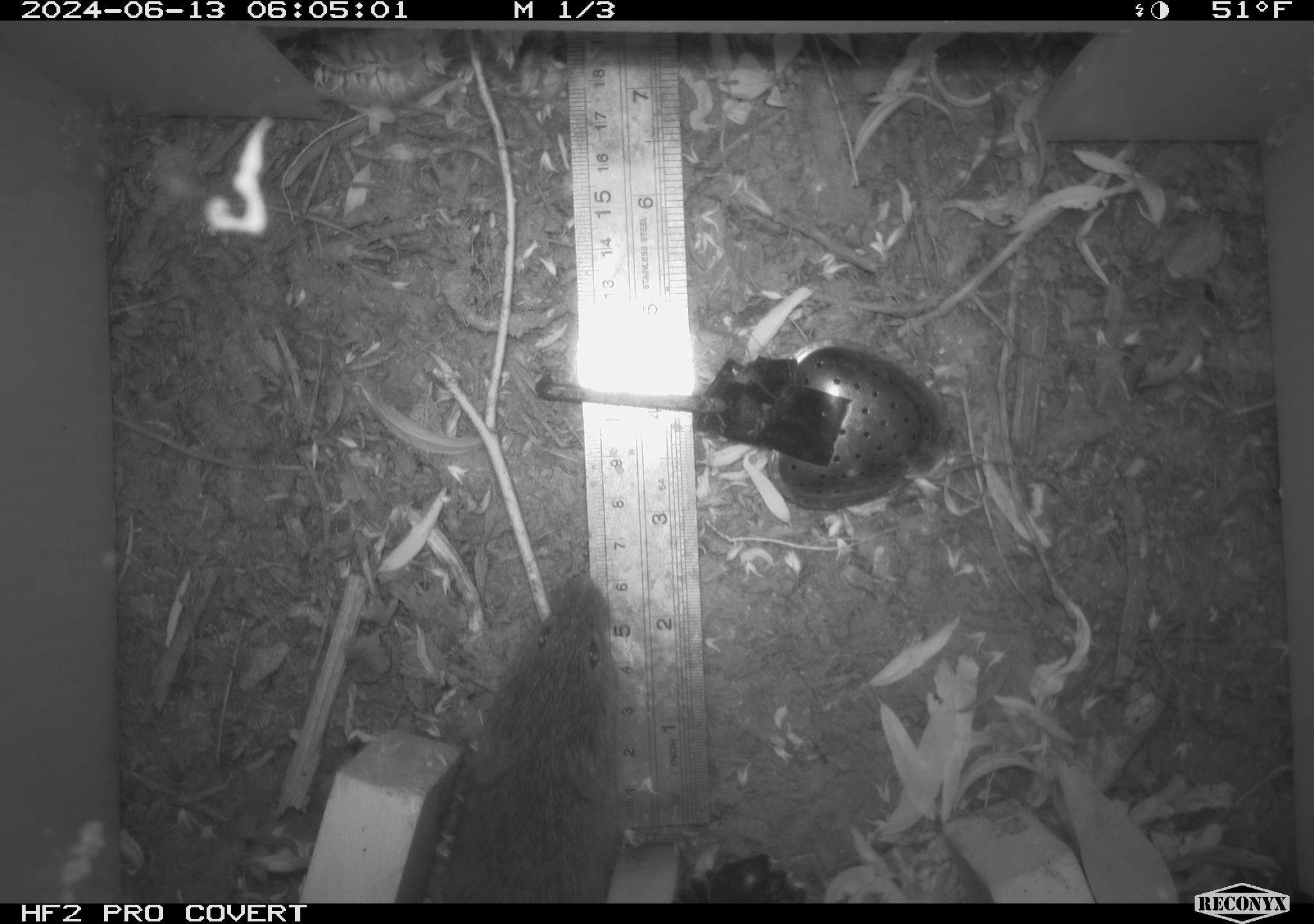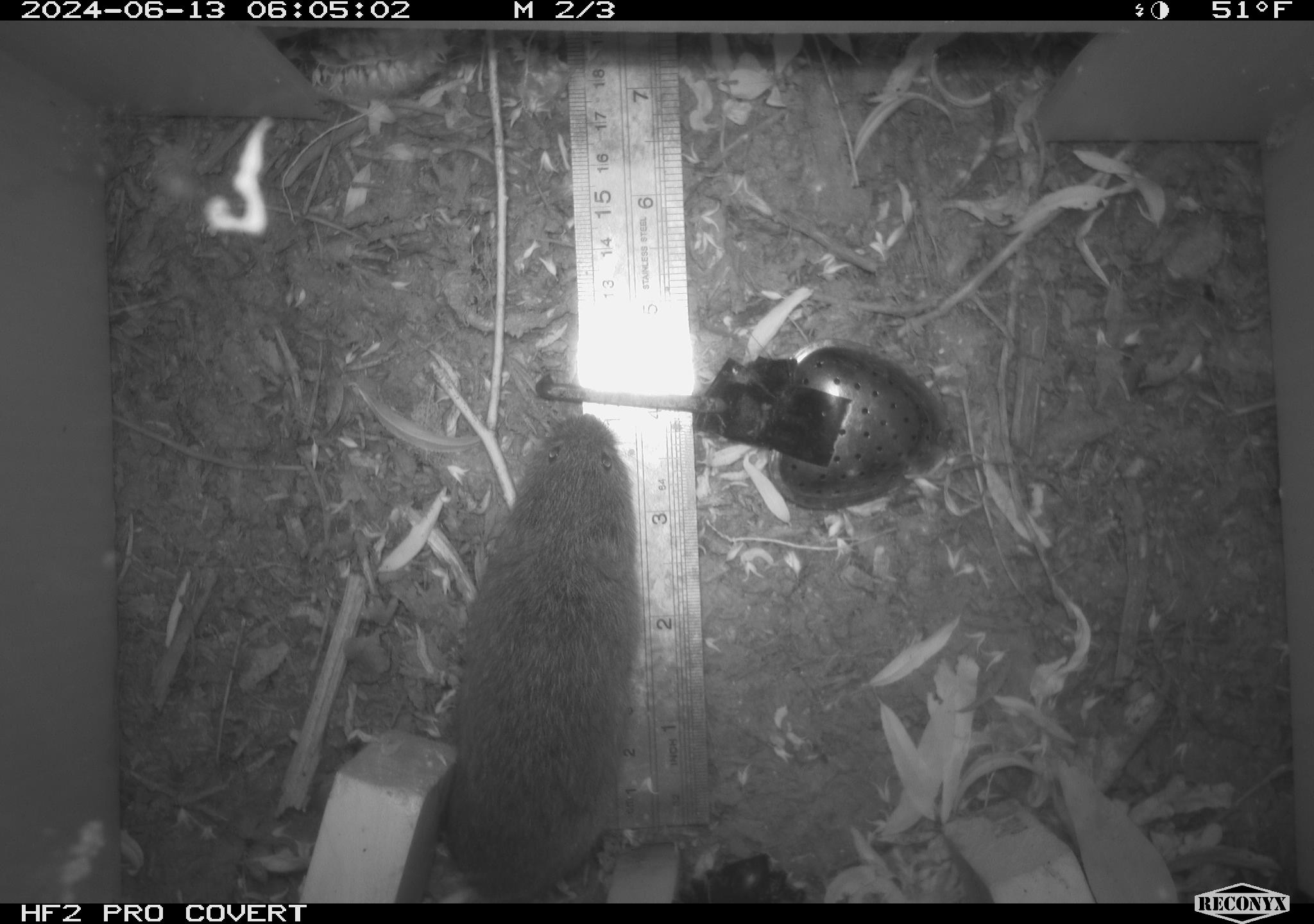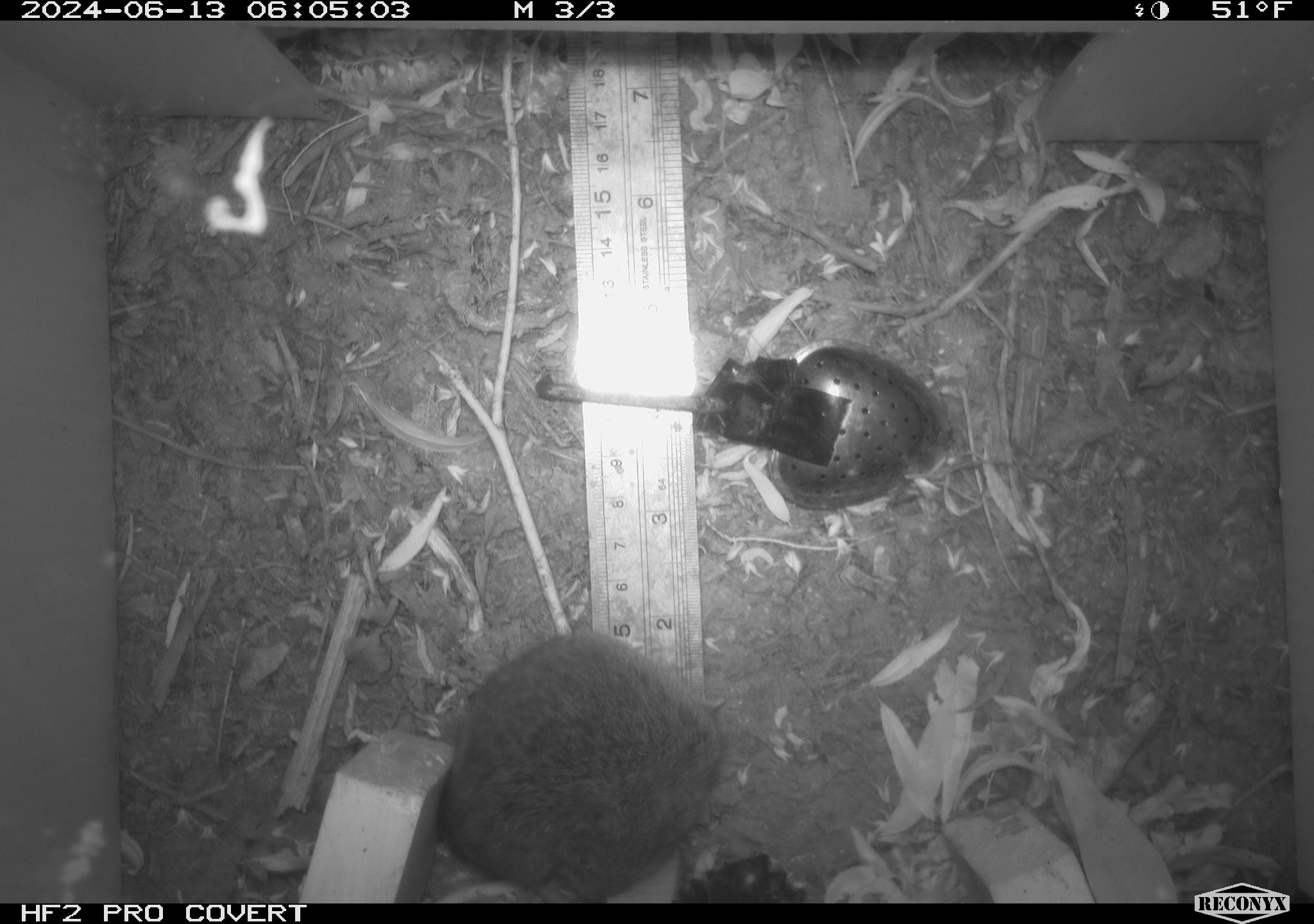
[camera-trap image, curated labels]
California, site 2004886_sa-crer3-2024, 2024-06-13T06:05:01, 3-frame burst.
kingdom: Animalia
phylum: Chordata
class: Mammalia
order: Rodentia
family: Cricetidae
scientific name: Arvicolinae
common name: voles, lemmings, and muskrats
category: arvicolinae subfamily